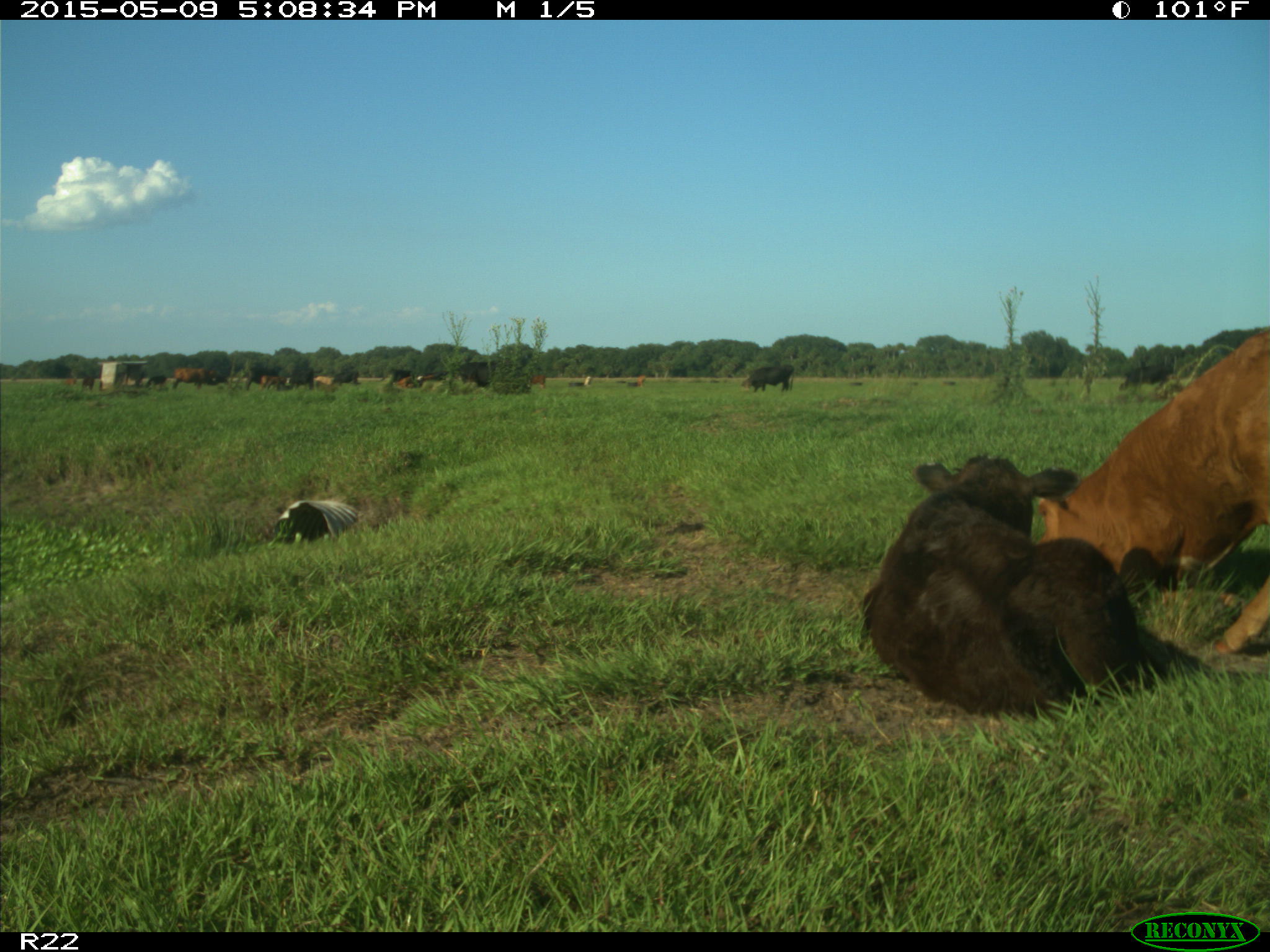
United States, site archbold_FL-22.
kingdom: Animalia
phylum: Chordata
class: Mammalia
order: Artiodactyla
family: Bovidae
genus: Bos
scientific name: Bos taurus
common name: domestic cow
Bos taurus (domestic cow).